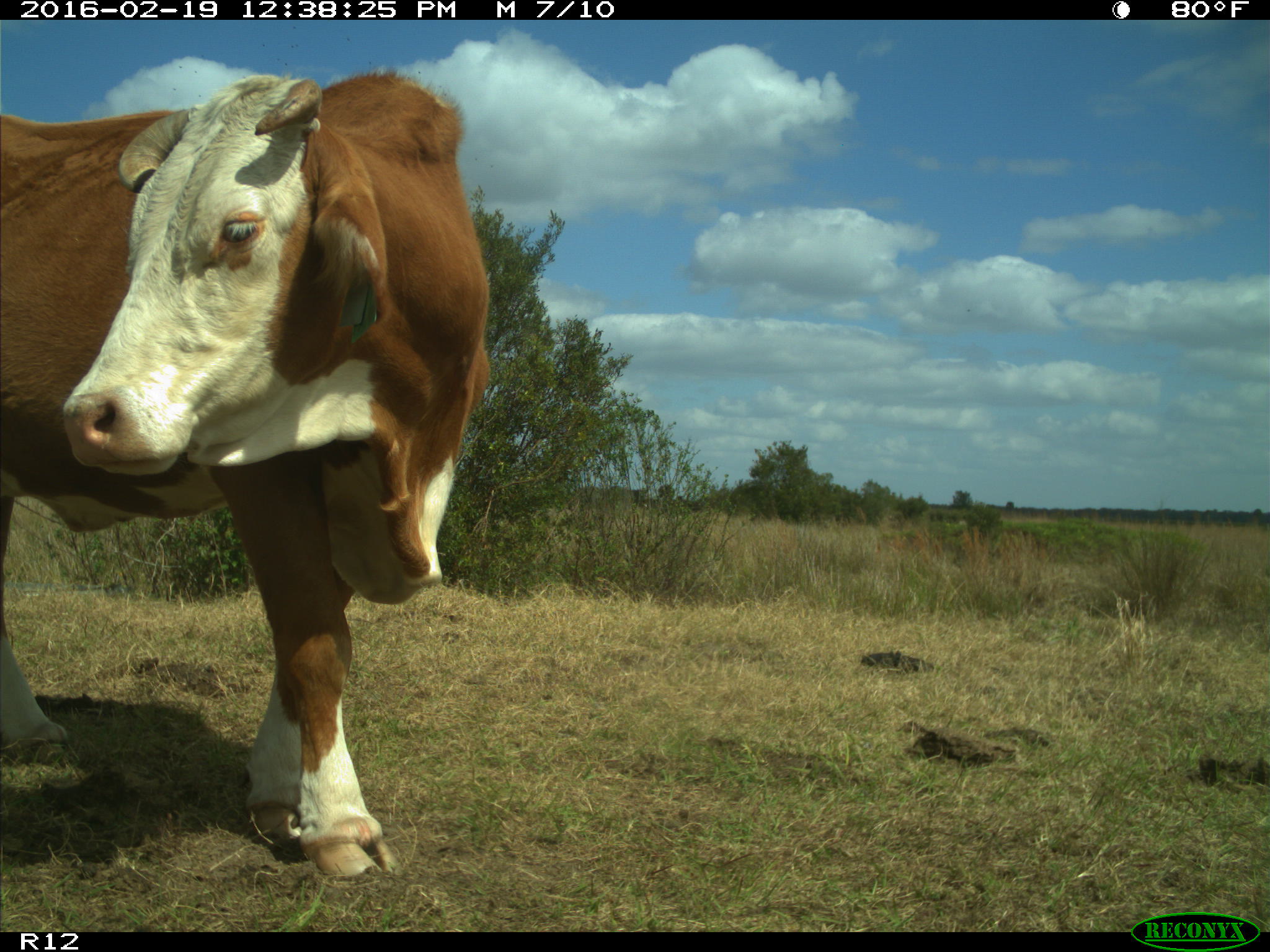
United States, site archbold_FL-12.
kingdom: Animalia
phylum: Chordata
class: Mammalia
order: Artiodactyla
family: Bovidae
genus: Bos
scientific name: Bos taurus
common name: domestic cow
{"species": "Bos taurus (domestic cow)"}